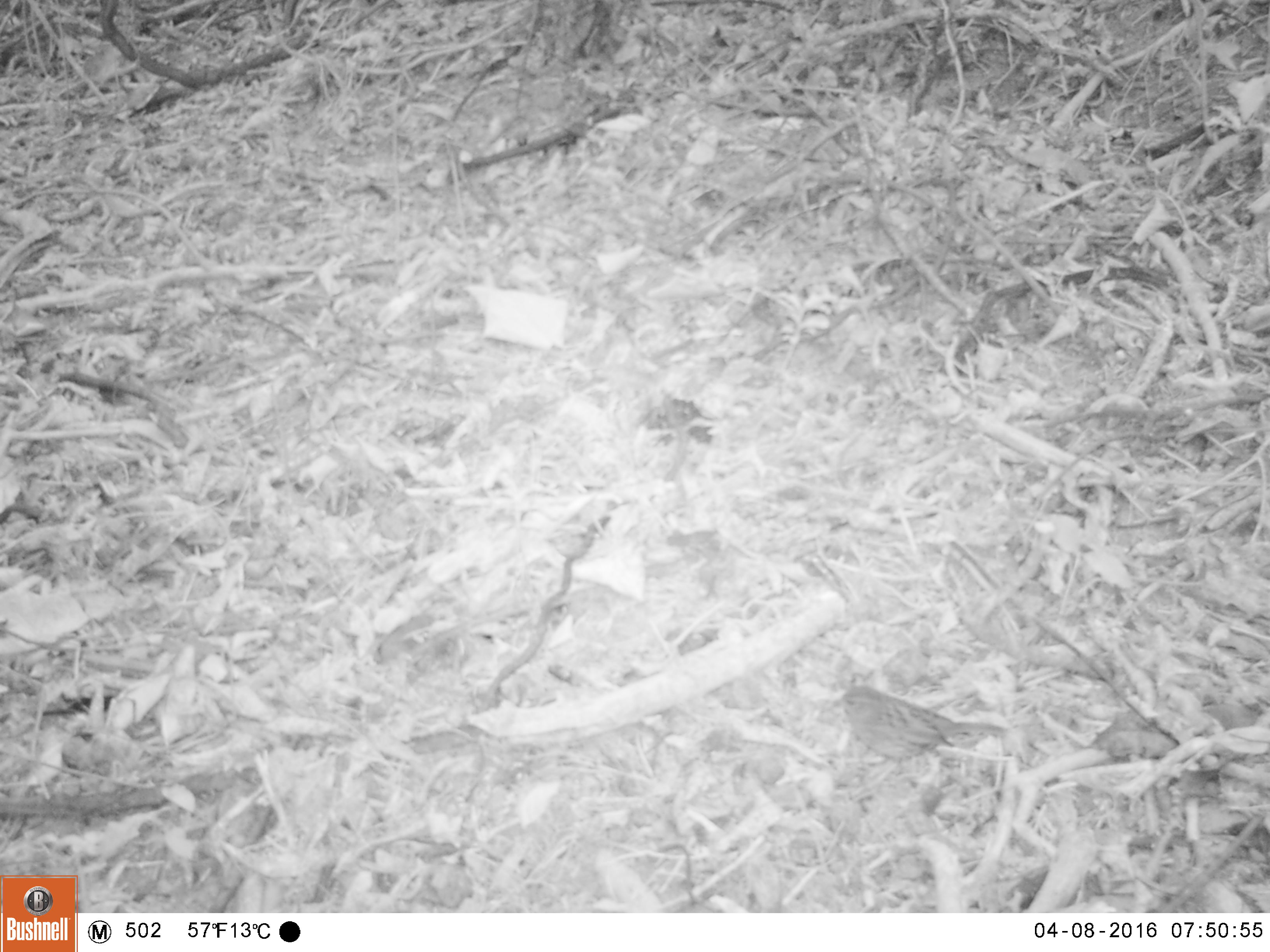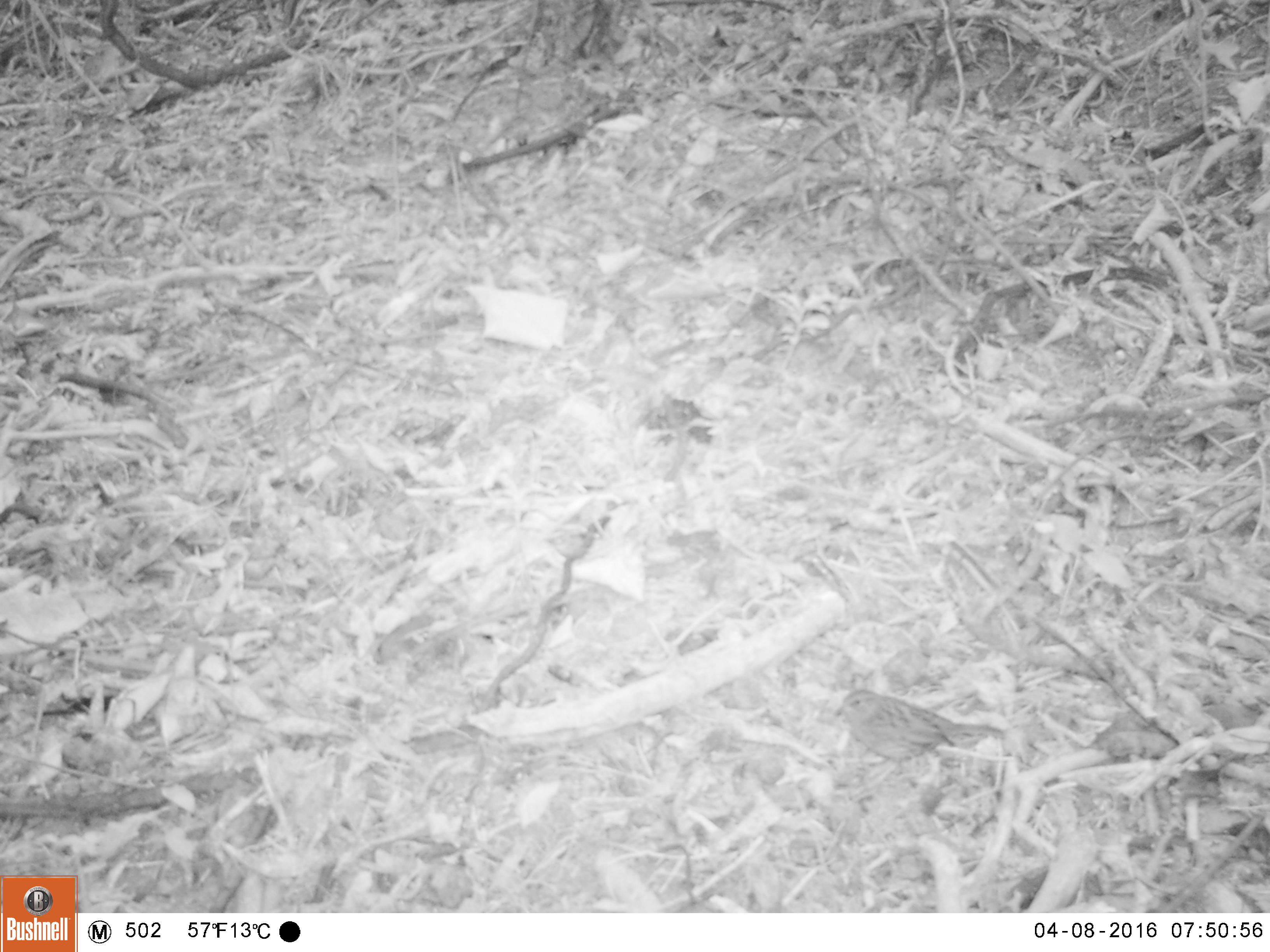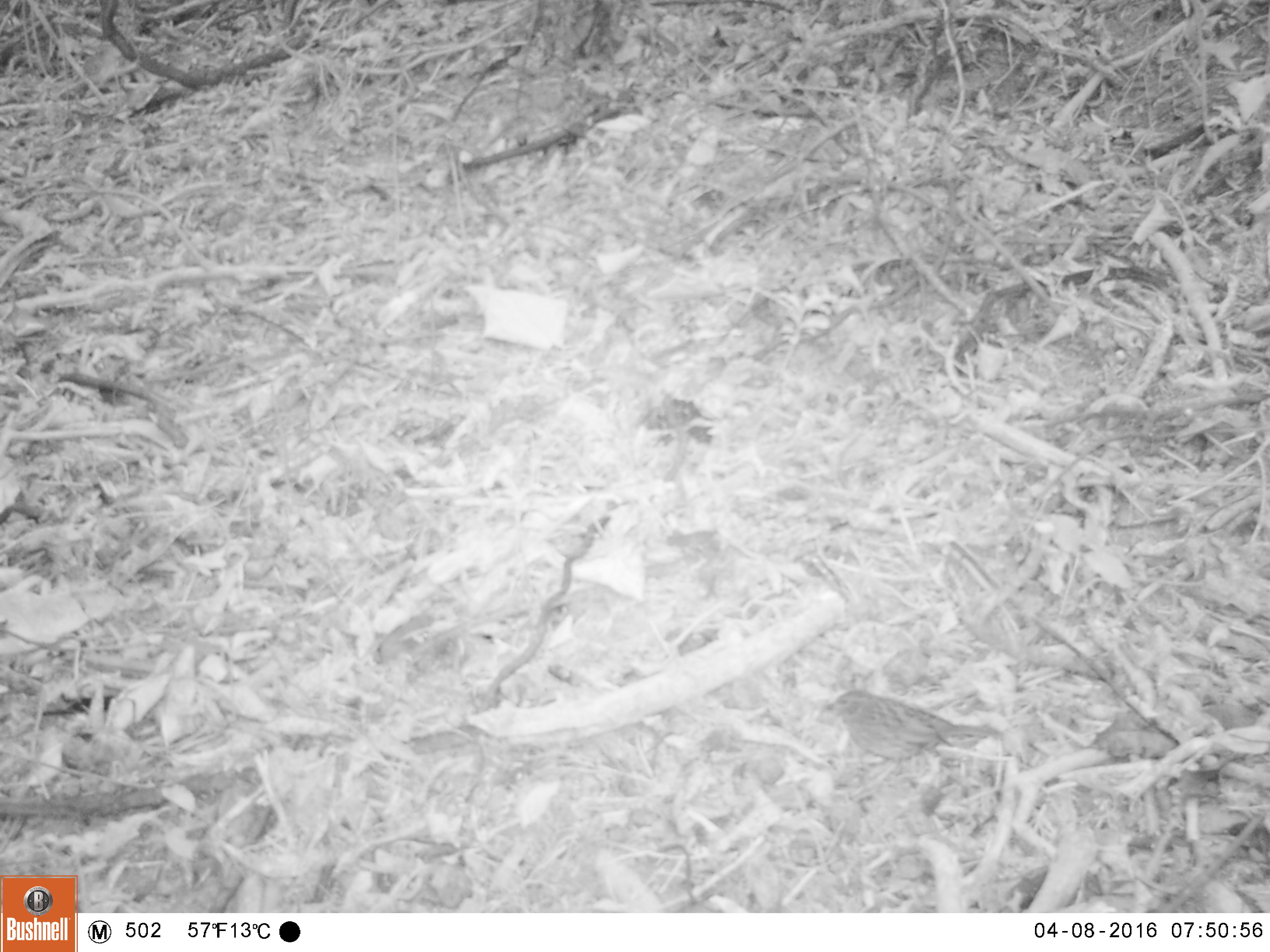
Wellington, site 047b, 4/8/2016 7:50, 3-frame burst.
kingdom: Animalia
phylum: Chordata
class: Aves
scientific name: Aves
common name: bird